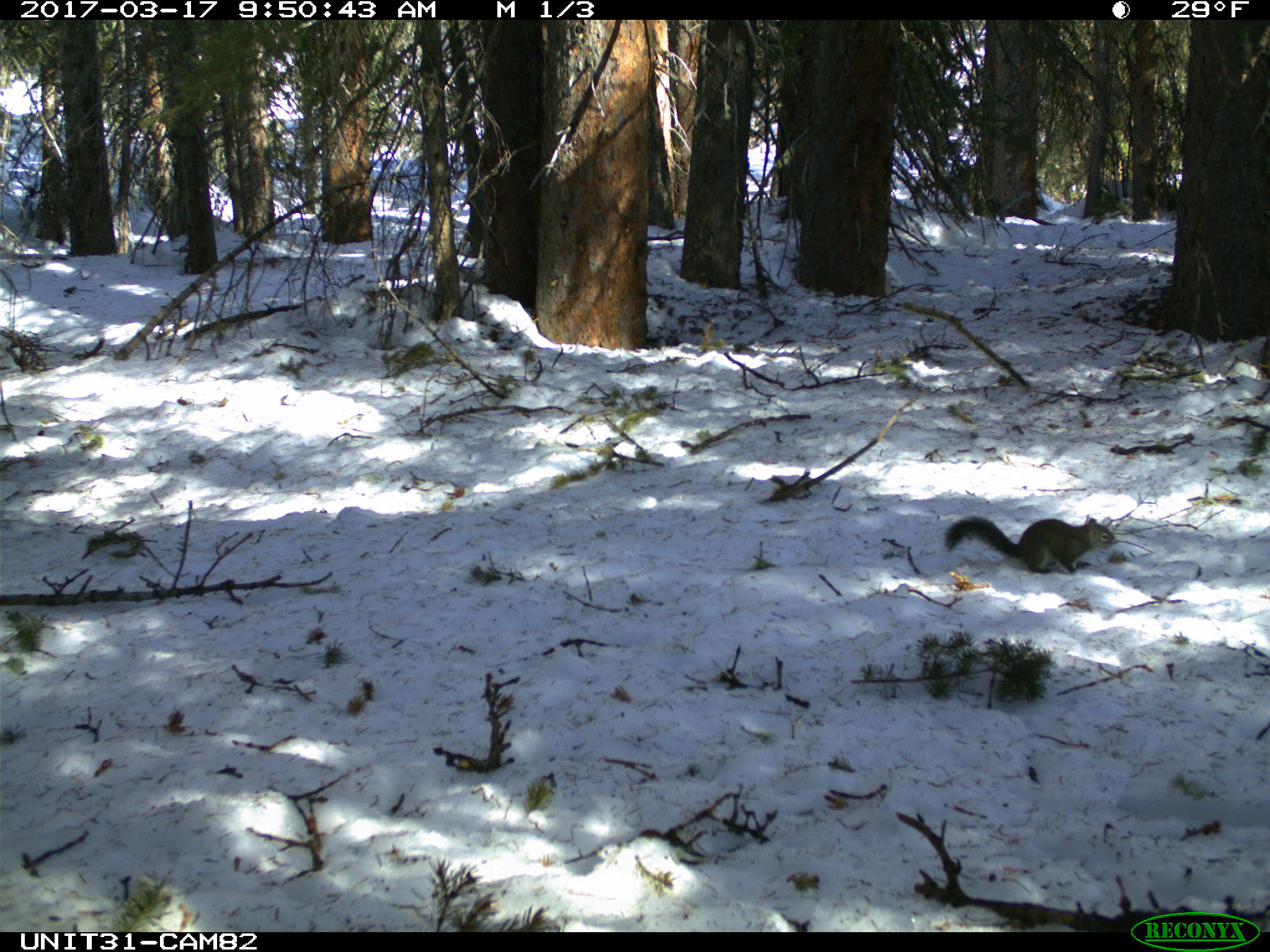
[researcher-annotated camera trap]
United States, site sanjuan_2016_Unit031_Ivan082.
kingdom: Animalia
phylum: Chordata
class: Mammalia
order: Rodentia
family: Sciuridae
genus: Tamiasciurus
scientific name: Tamiasciurus hudsonicus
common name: american red squirrel